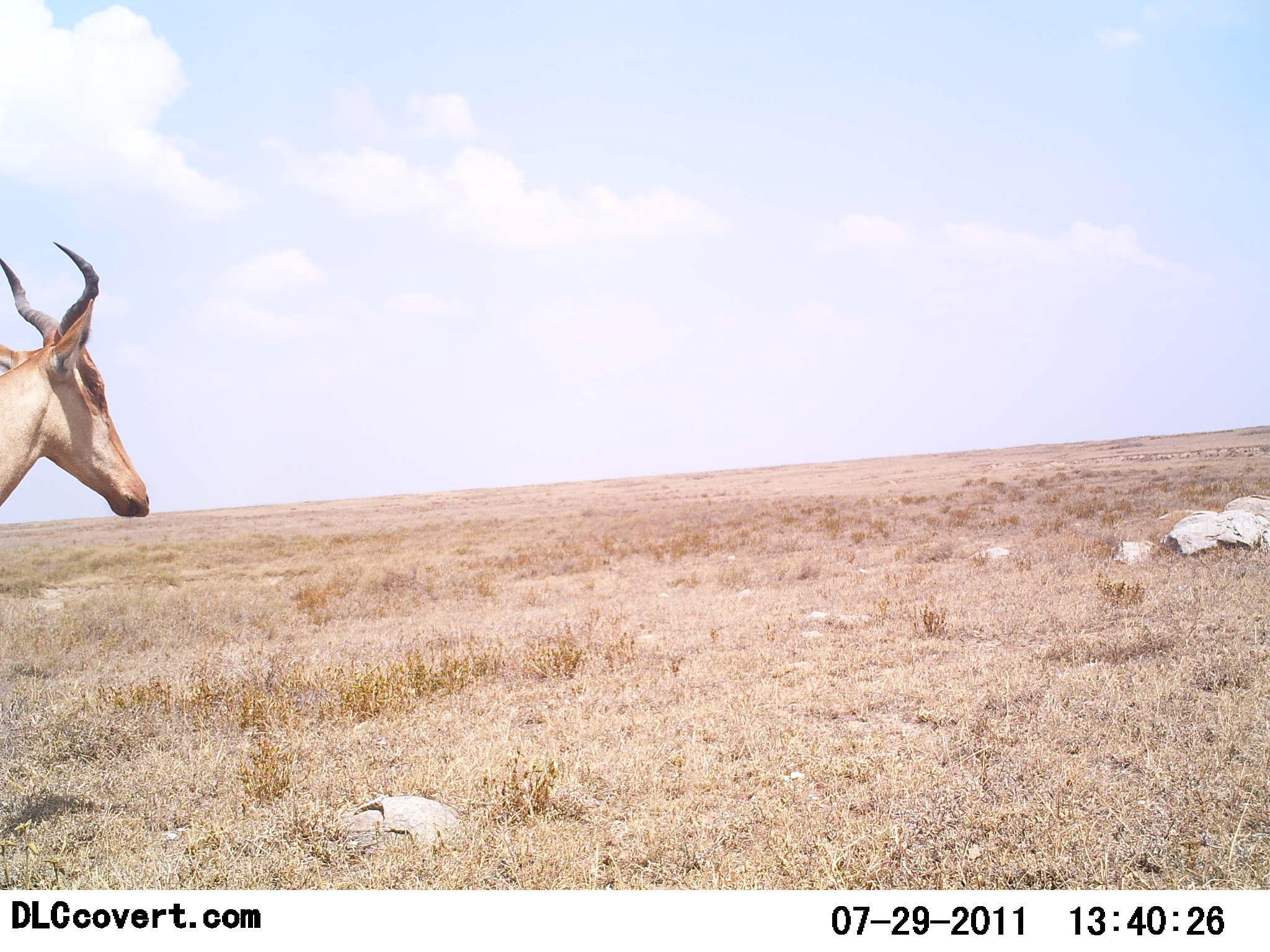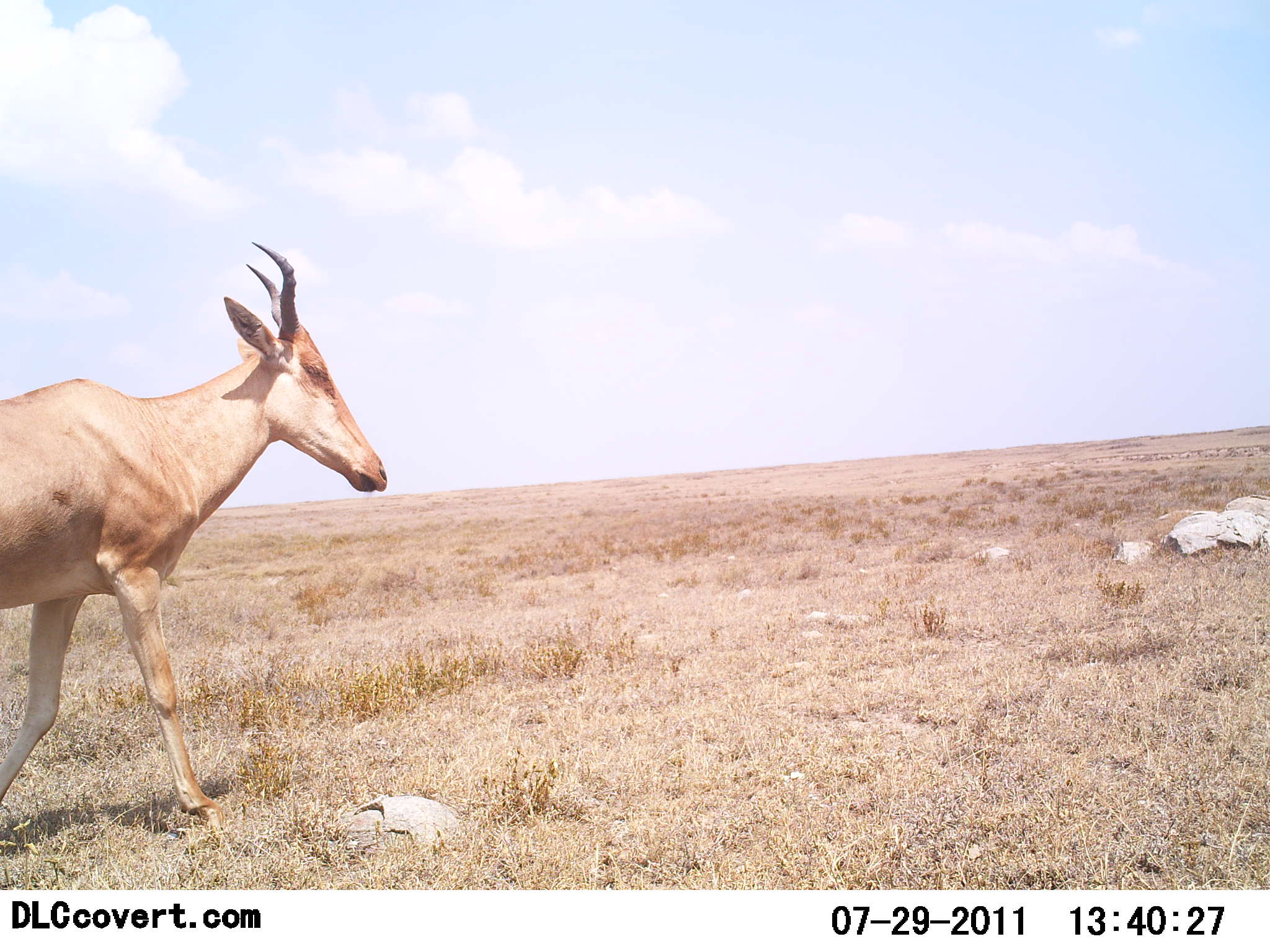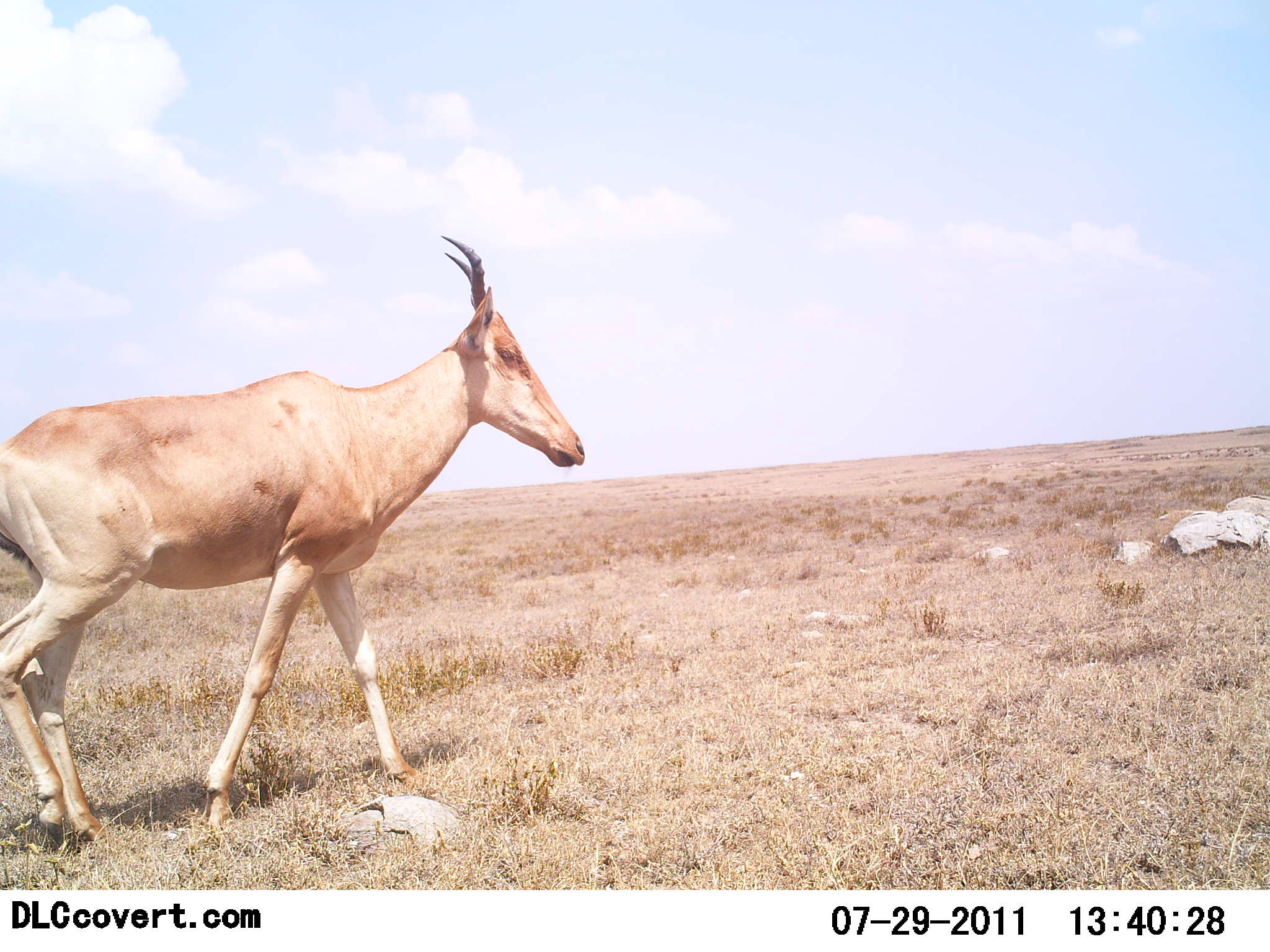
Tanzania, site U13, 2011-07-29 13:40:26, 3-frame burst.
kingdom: Animalia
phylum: Chordata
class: Mammalia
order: Artiodactyla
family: Bovidae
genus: Alcelaphus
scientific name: Alcelaphus buselaphus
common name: hartebeest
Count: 1.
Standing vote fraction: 9%.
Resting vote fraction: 0%.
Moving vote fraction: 91%.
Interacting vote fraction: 0%.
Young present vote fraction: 0%.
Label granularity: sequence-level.